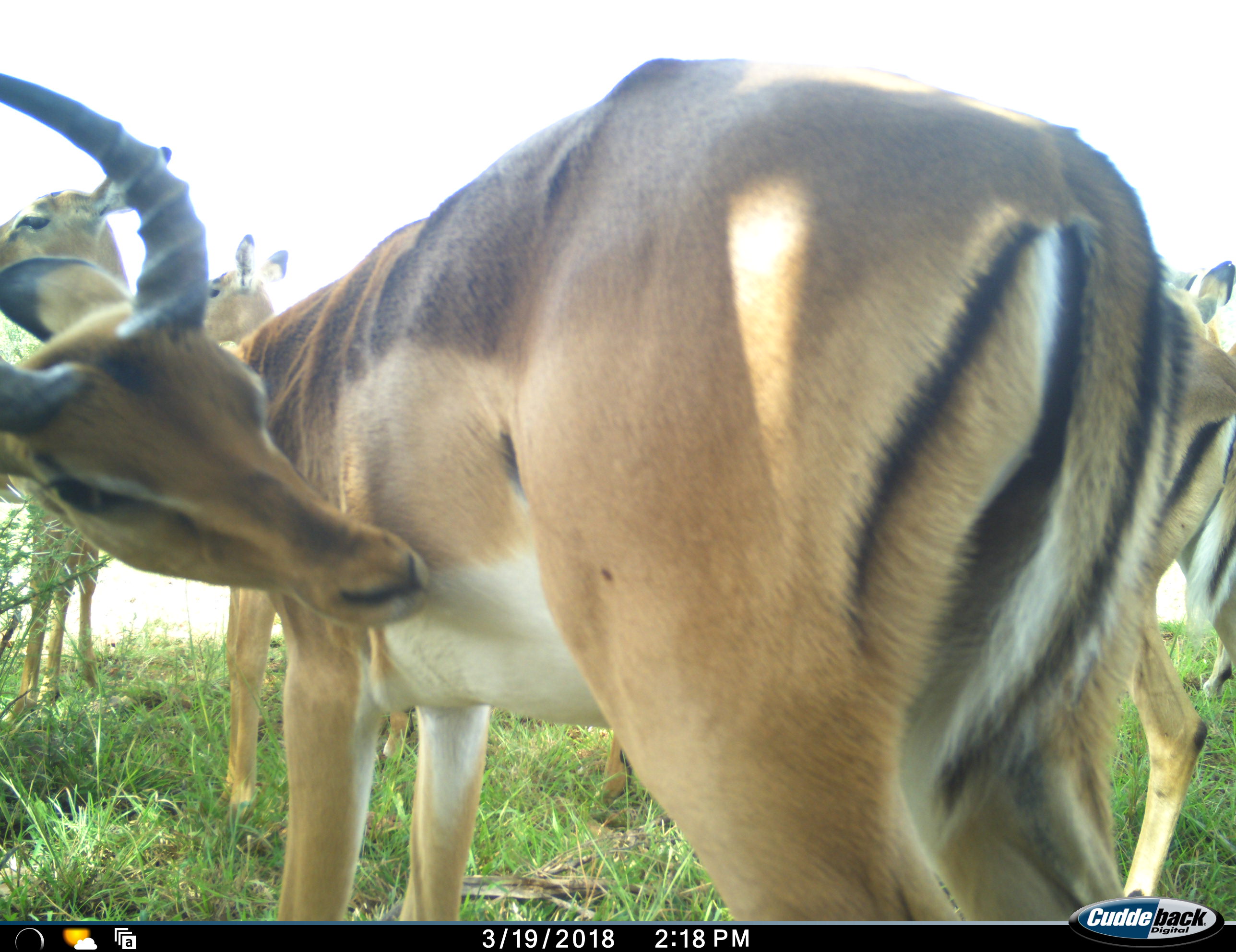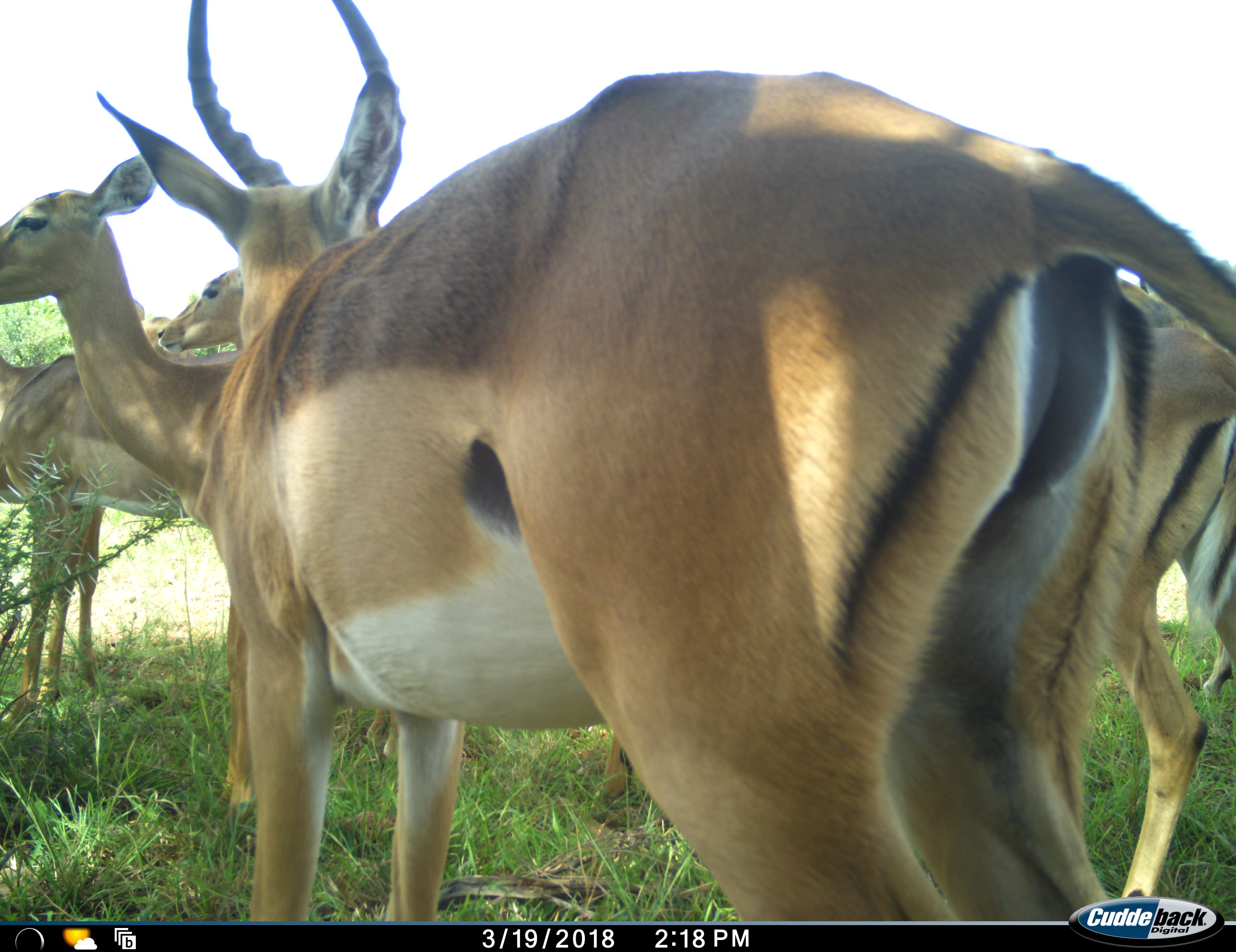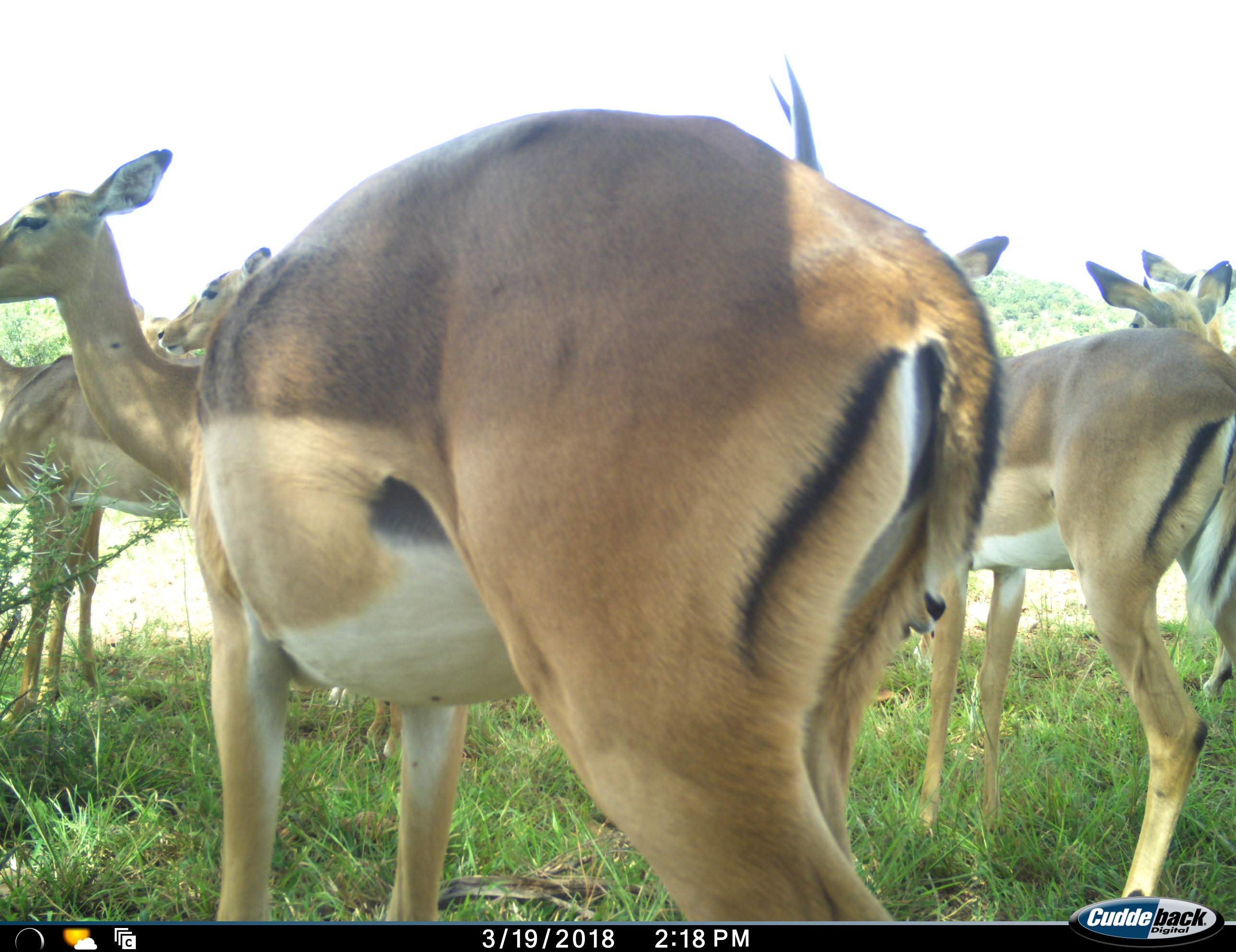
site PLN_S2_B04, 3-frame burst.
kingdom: Animalia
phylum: Chordata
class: Mammalia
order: Artiodactyla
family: Bovidae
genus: Aepyceros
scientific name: Aepyceros melampus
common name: impala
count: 6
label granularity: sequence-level